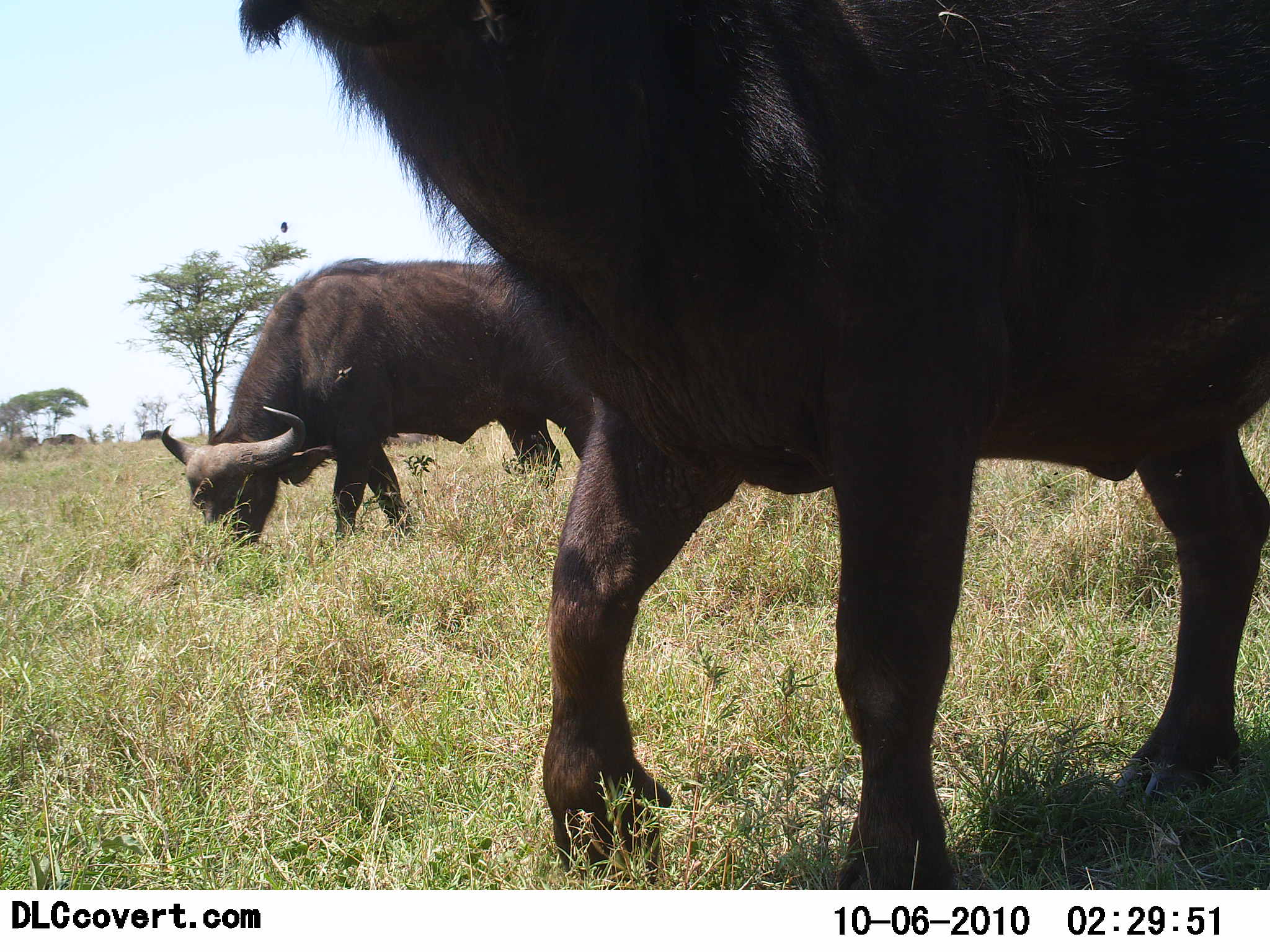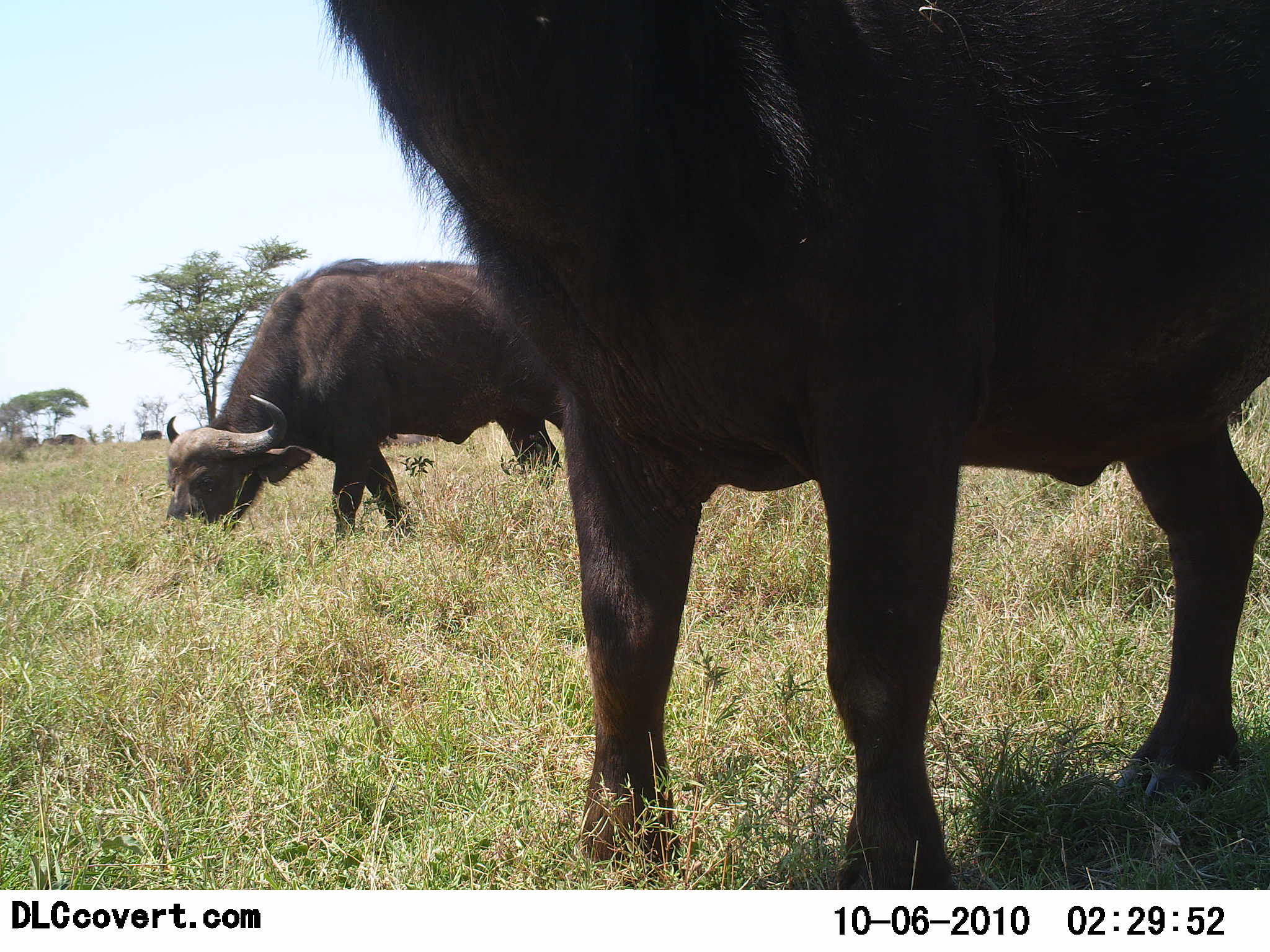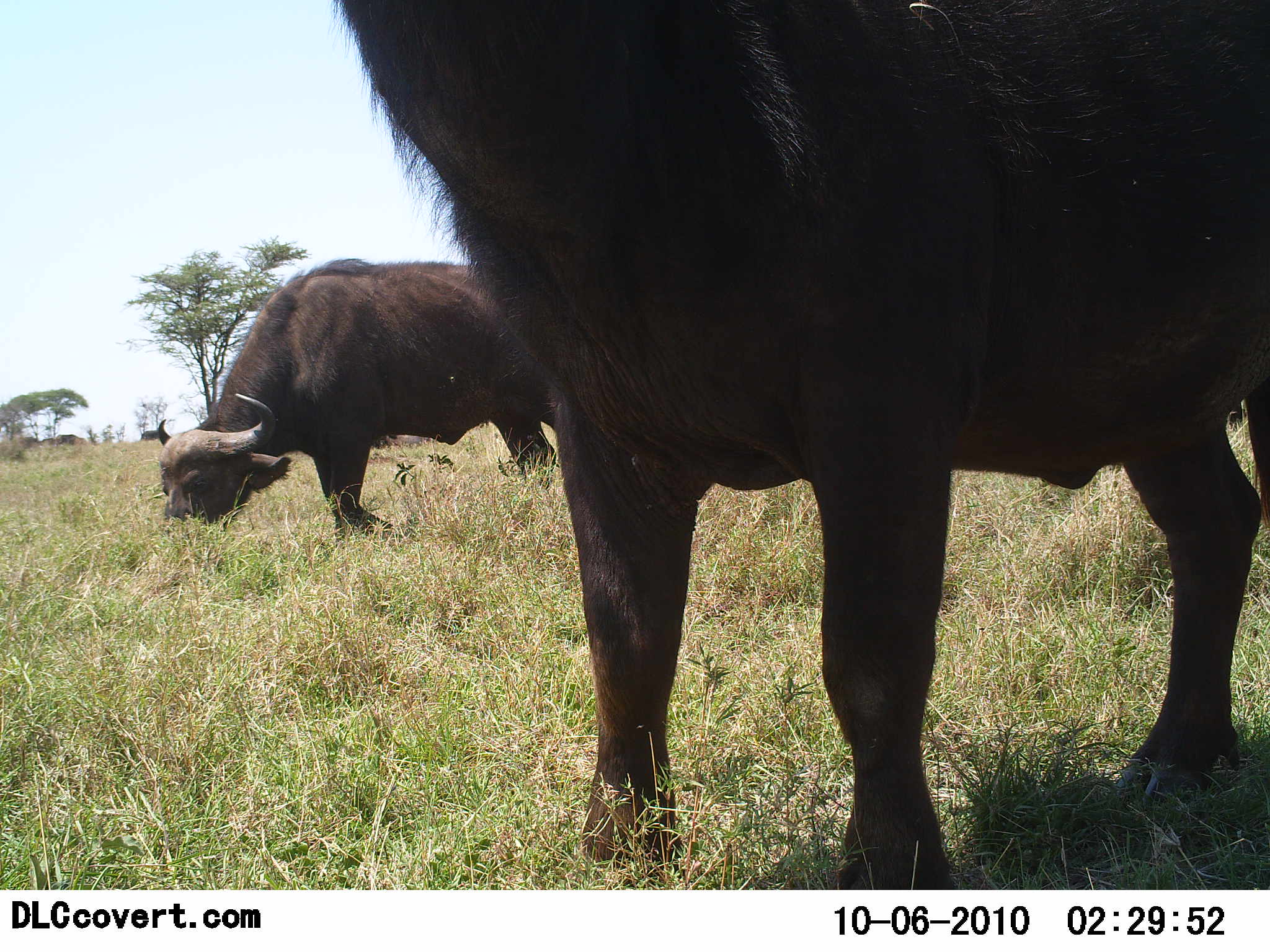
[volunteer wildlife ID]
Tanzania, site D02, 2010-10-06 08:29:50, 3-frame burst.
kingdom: Animalia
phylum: Chordata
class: Mammalia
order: Artiodactyla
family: Bovidae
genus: Syncerus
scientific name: Syncerus caffer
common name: cape buffalo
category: buffalo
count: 2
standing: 72%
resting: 6%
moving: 17%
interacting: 0%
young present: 0%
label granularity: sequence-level